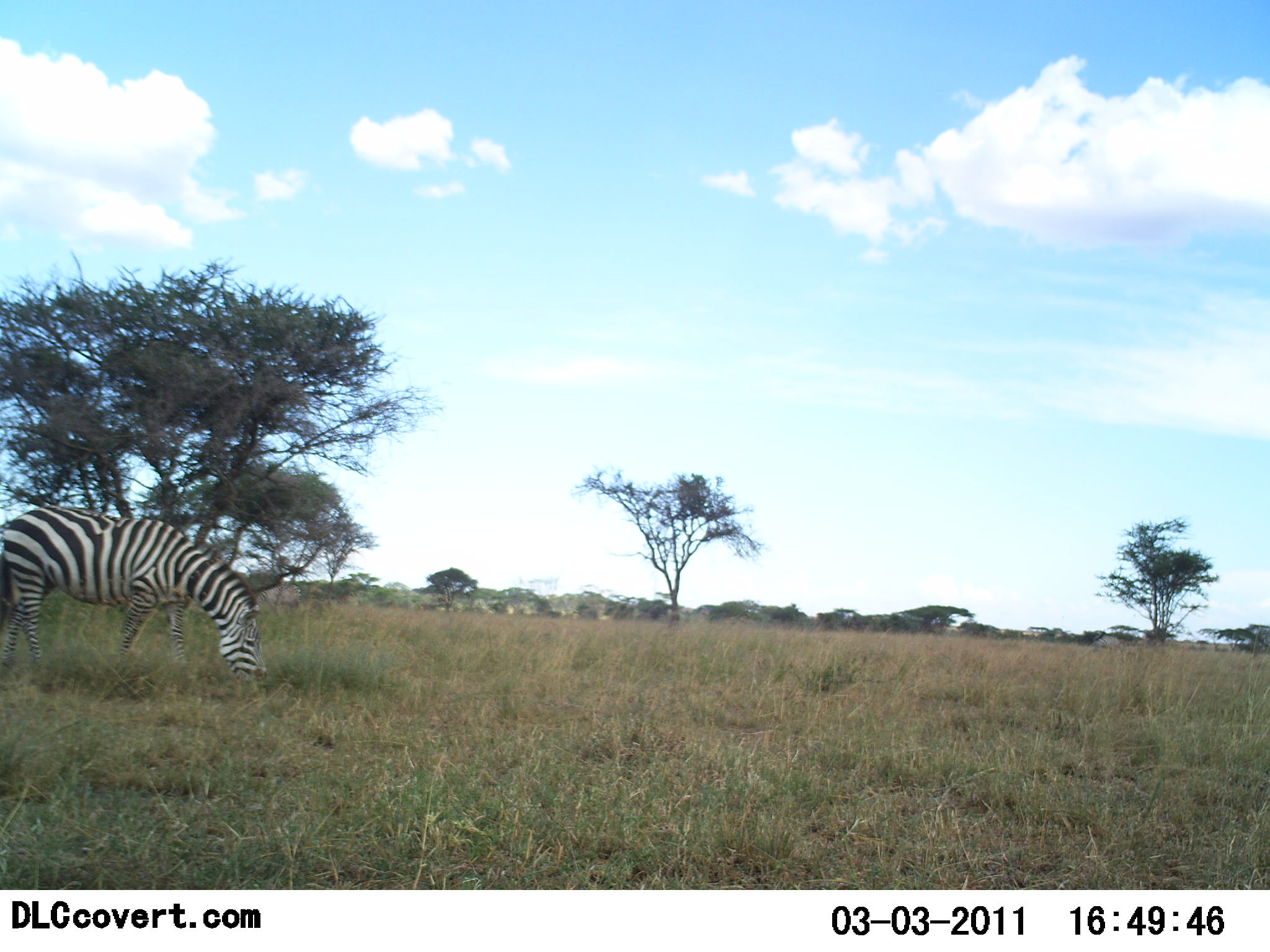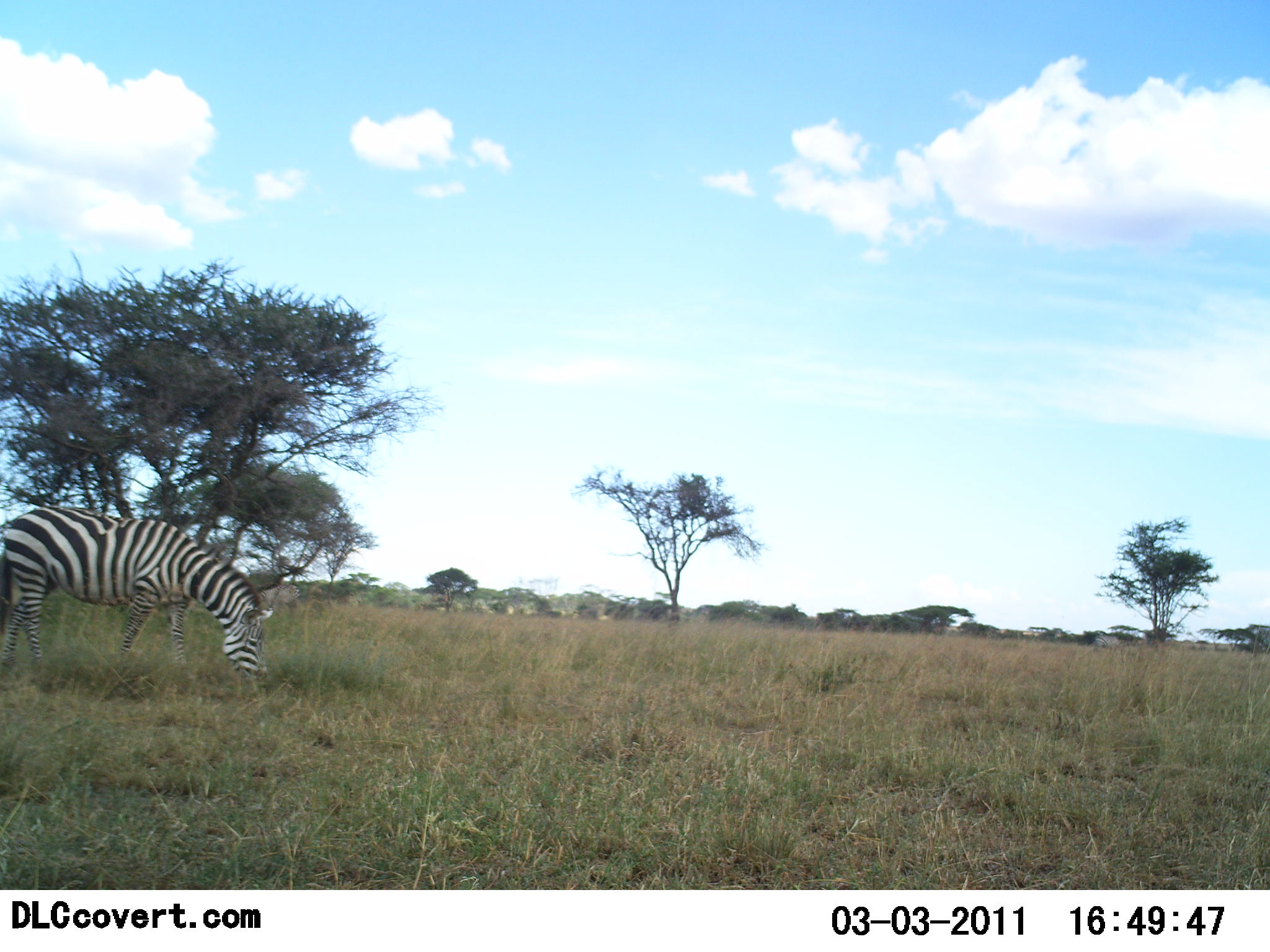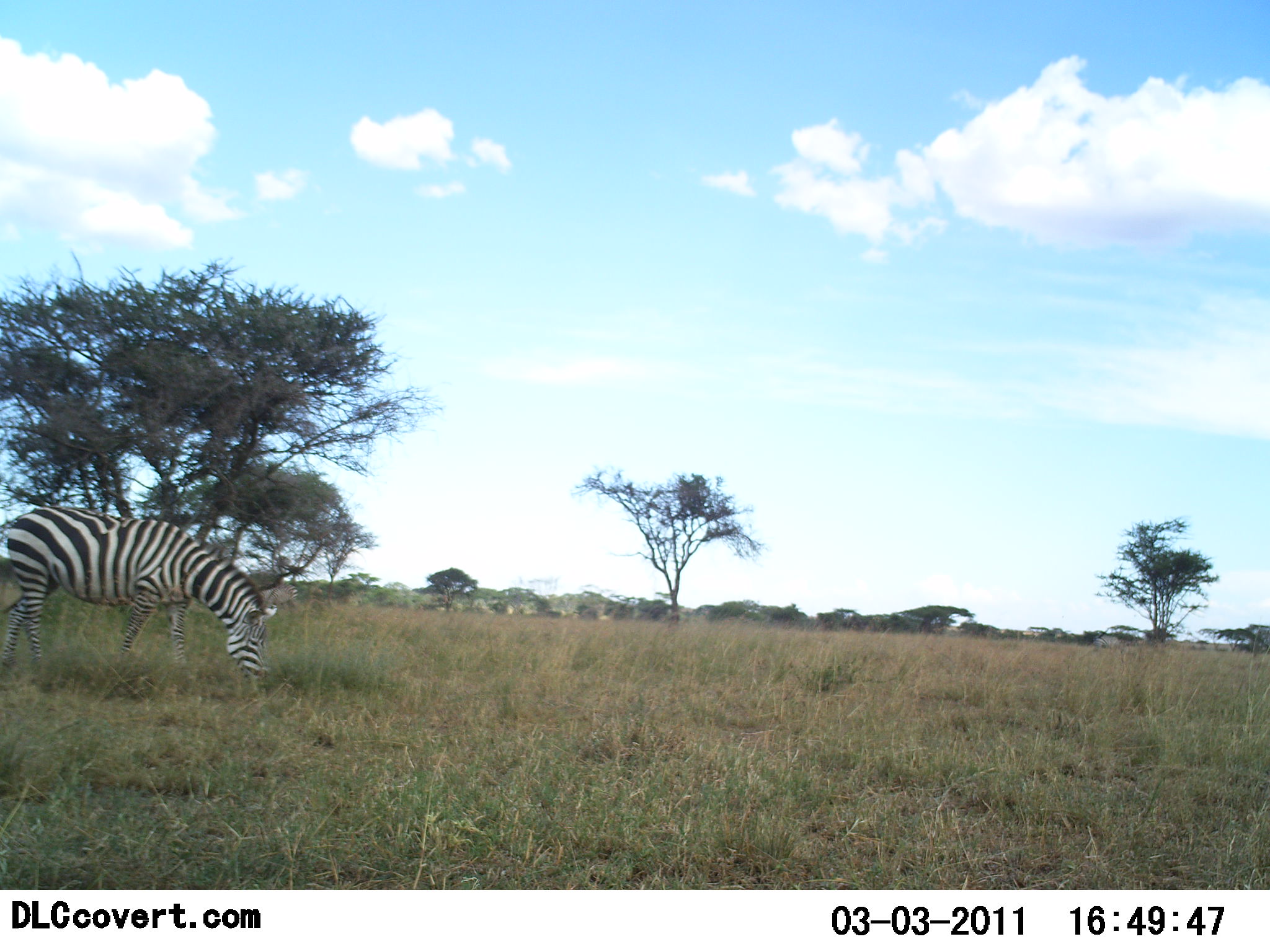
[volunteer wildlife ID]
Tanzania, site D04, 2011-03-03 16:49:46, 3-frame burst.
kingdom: Animalia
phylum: Chordata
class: Mammalia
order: Perissodactyla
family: Equidae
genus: Equus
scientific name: Equus quagga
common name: plains zebra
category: zebra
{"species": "zebra (plains zebra) (Equus quagga)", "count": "1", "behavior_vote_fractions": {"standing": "20%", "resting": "0%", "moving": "0%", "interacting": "0%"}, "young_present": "0%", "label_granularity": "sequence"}